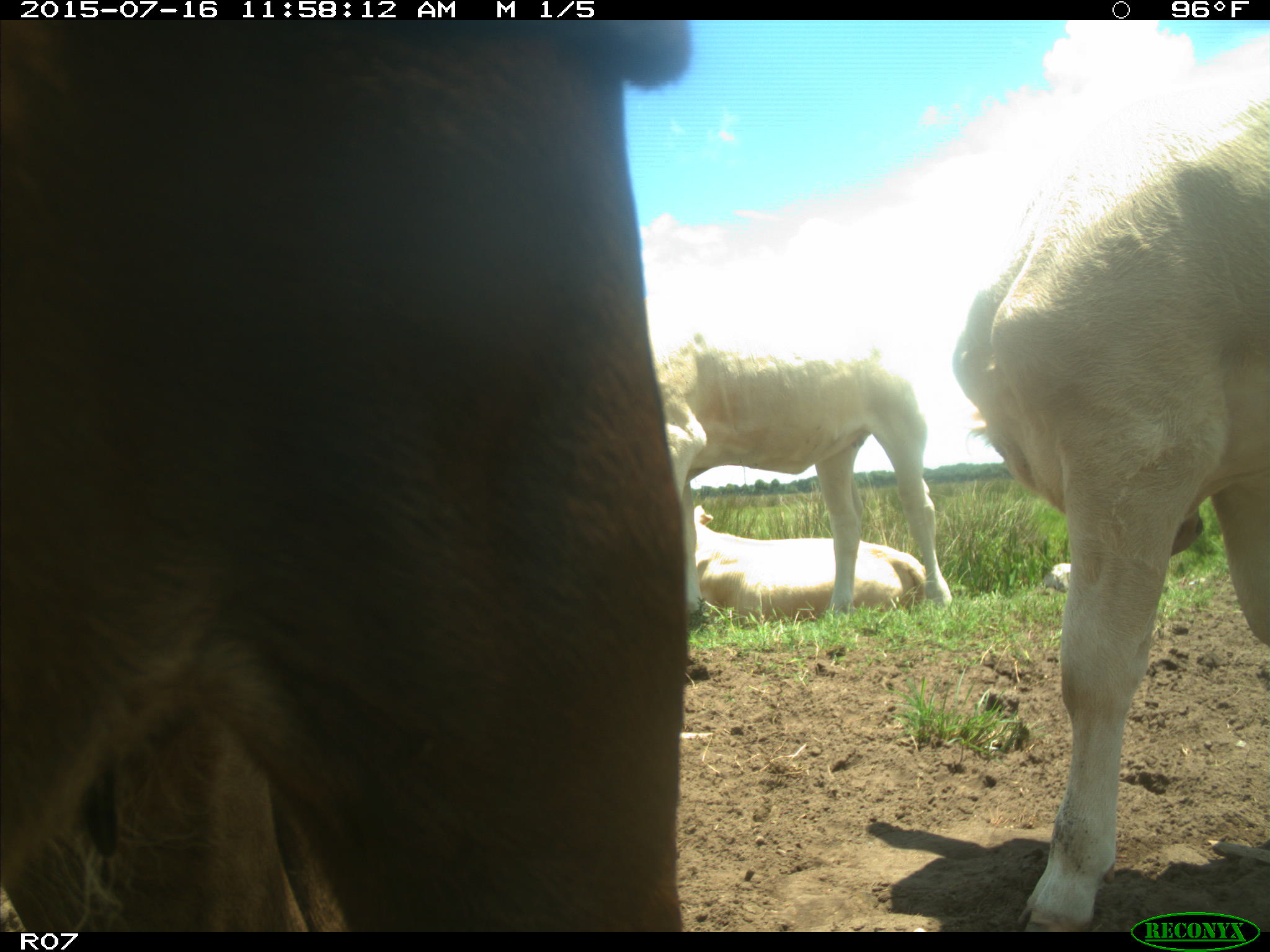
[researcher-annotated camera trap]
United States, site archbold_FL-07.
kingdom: Animalia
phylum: Chordata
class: Mammalia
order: Artiodactyla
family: Bovidae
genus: Bos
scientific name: Bos taurus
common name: domestic cow